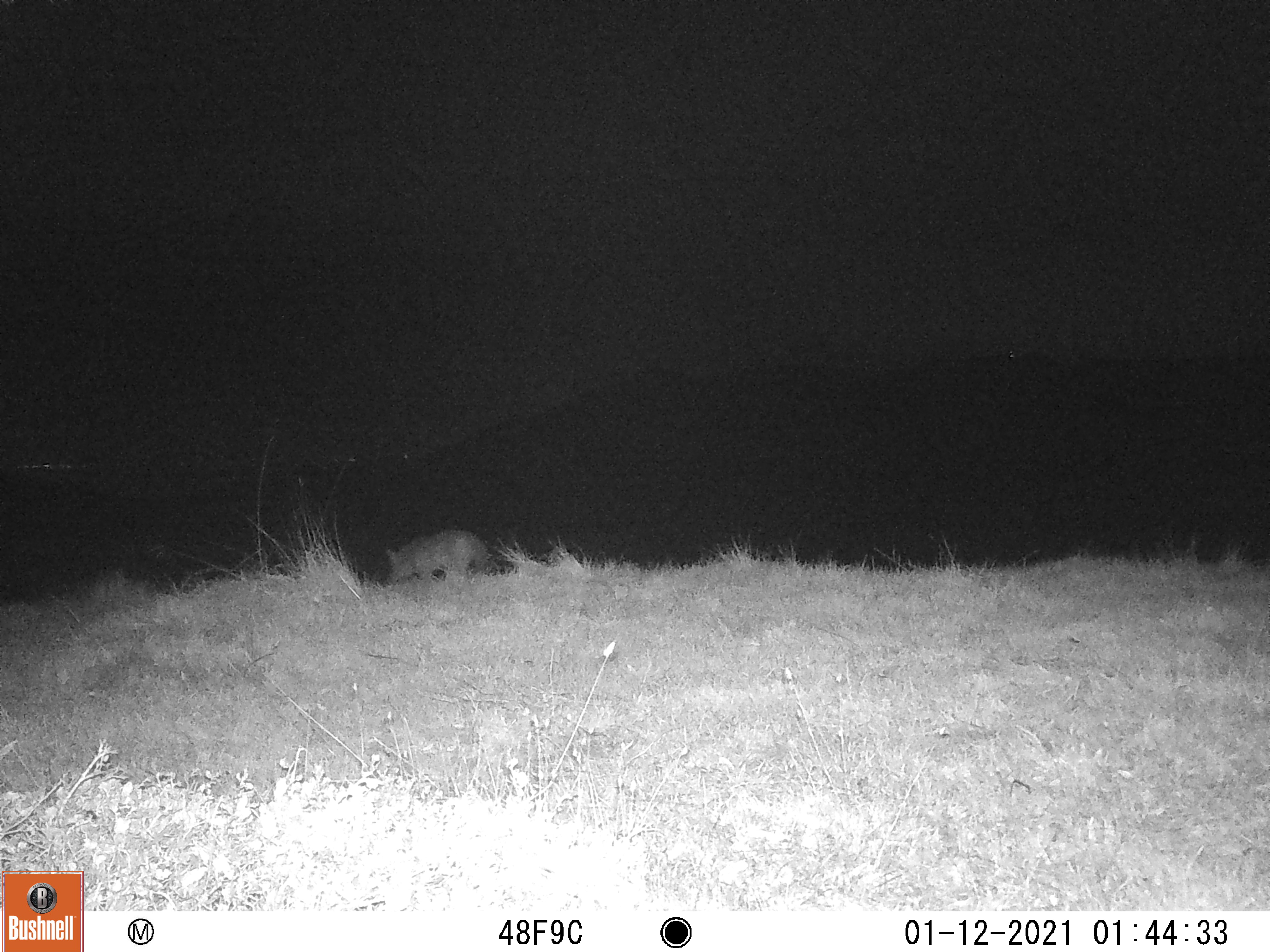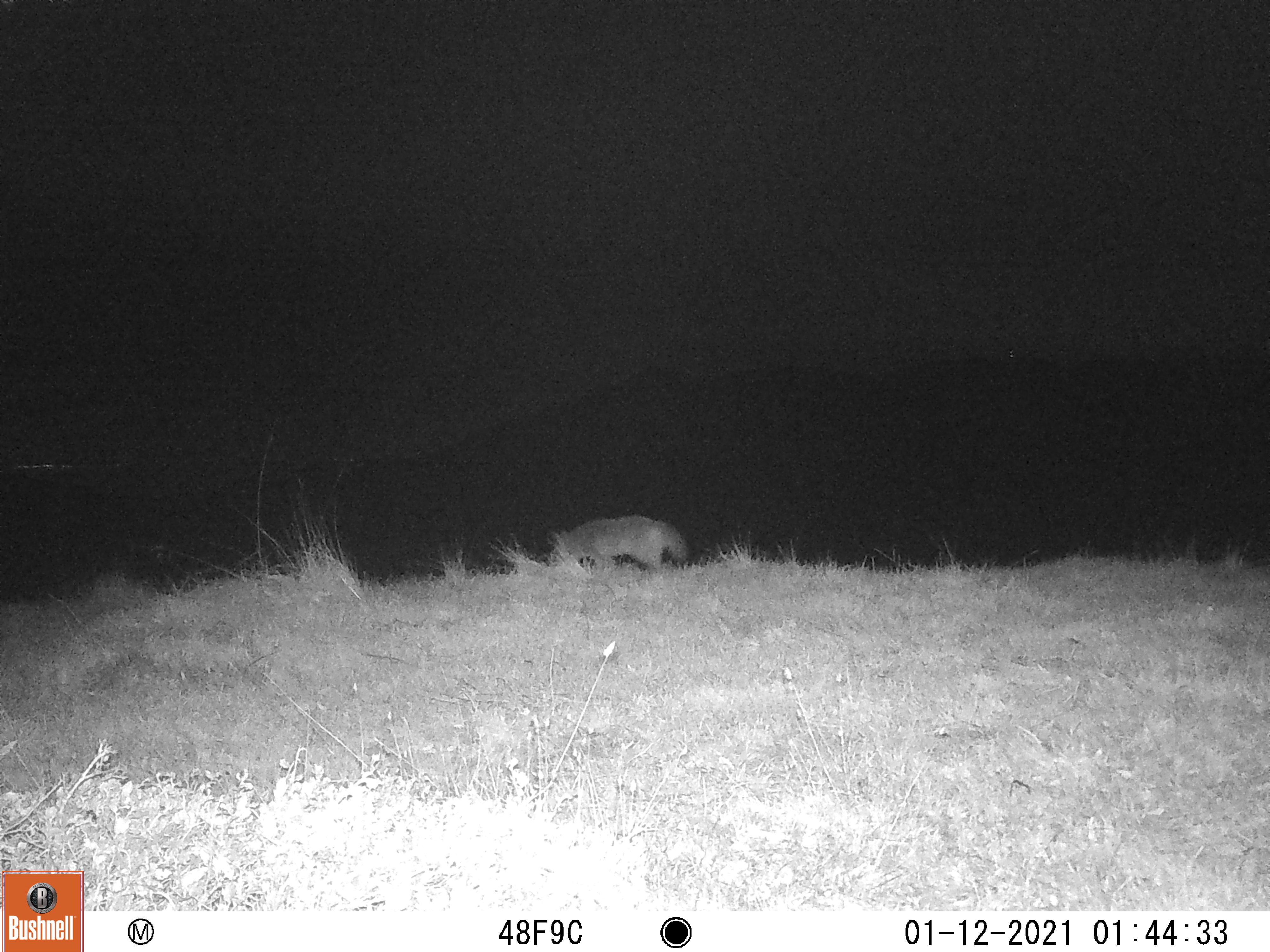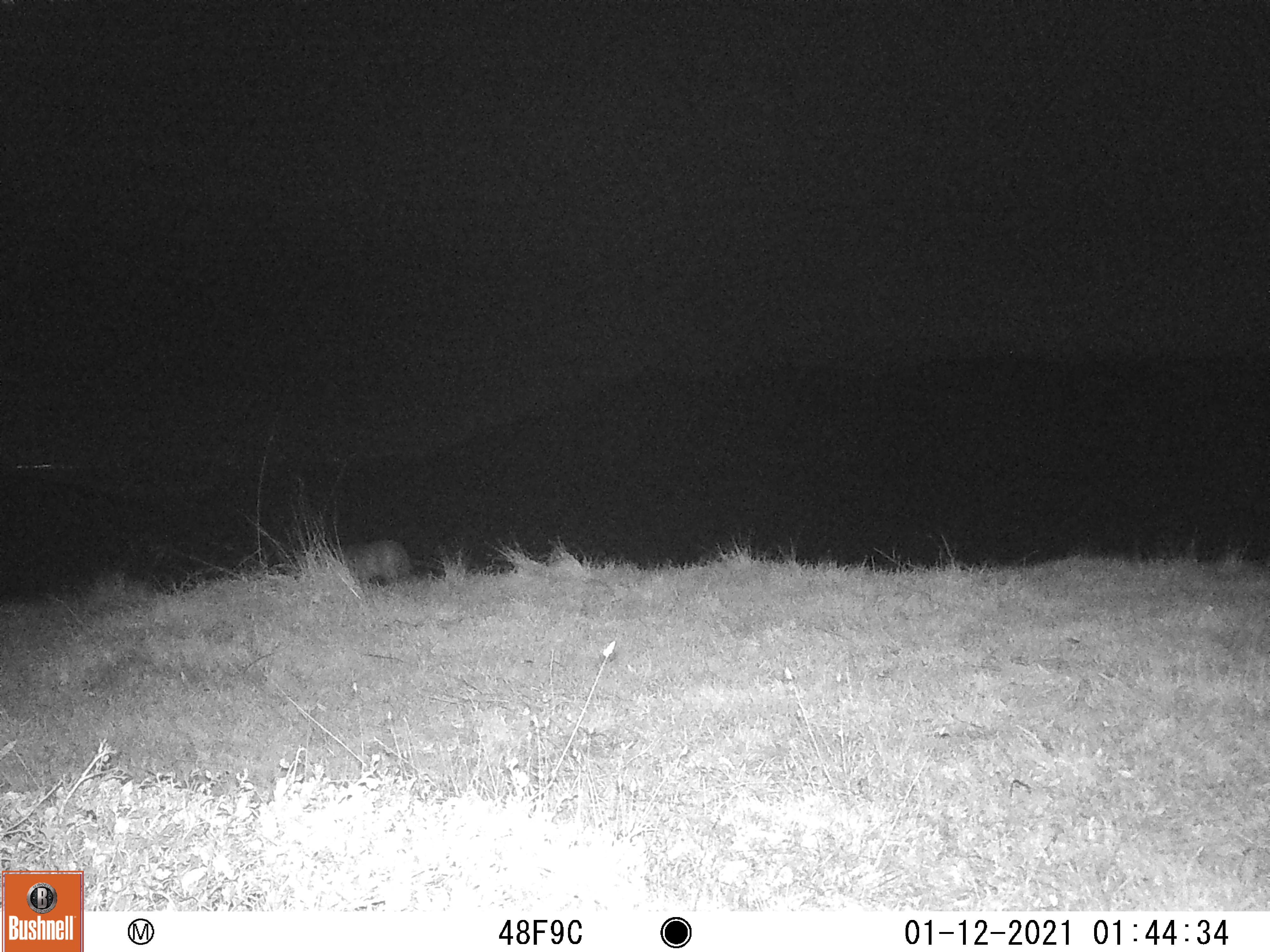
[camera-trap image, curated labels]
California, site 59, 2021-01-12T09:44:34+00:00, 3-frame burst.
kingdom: Animalia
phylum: Chordata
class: Mammalia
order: Carnivora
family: Canidae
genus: Canis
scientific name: Canis latrans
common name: coyote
Coyote (Canis latrans).